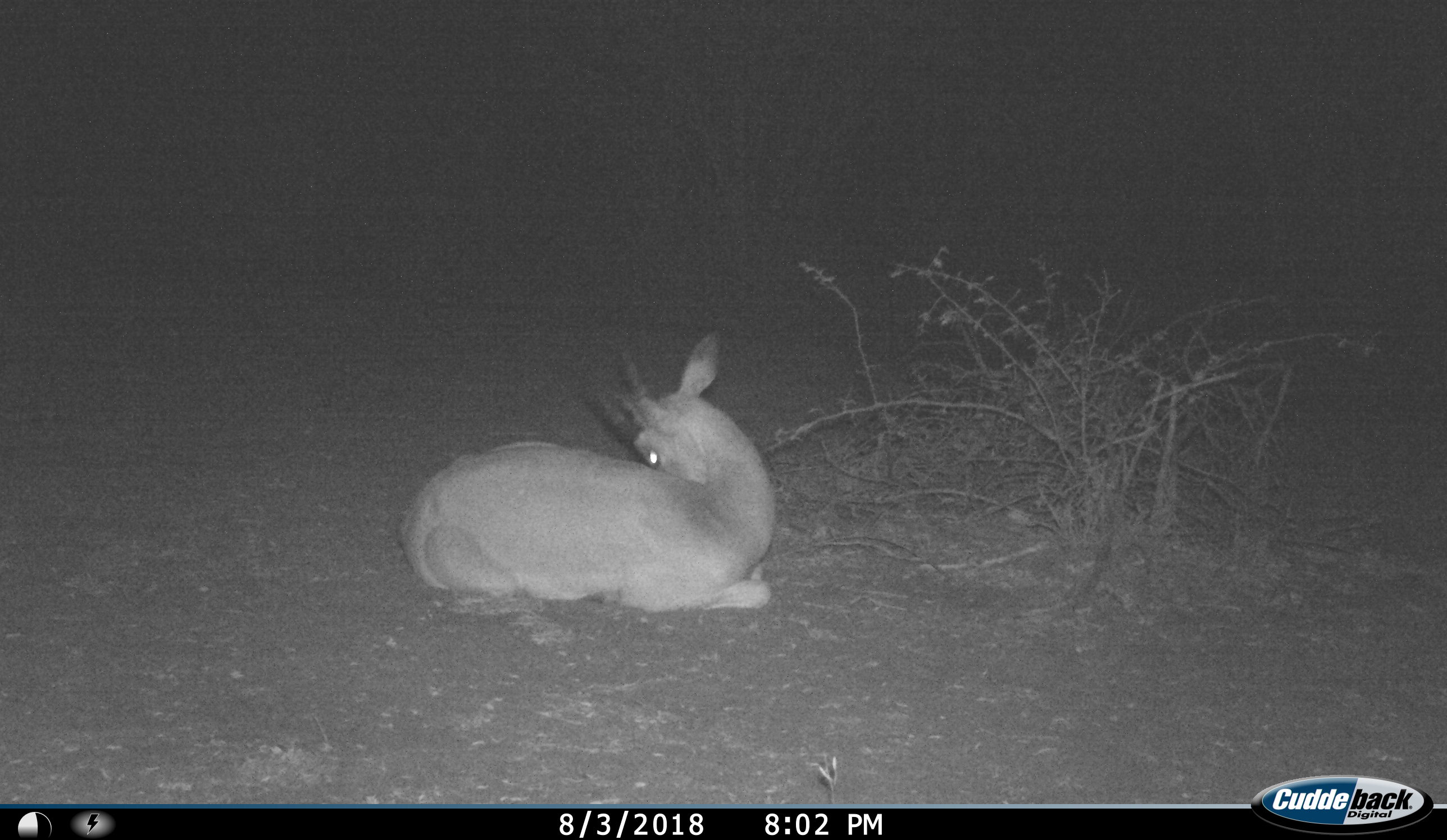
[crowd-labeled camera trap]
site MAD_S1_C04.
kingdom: Animalia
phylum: Chordata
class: Mammalia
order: Artiodactyla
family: Bovidae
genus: Aepyceros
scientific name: Aepyceros melampus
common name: impala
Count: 1.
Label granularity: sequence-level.